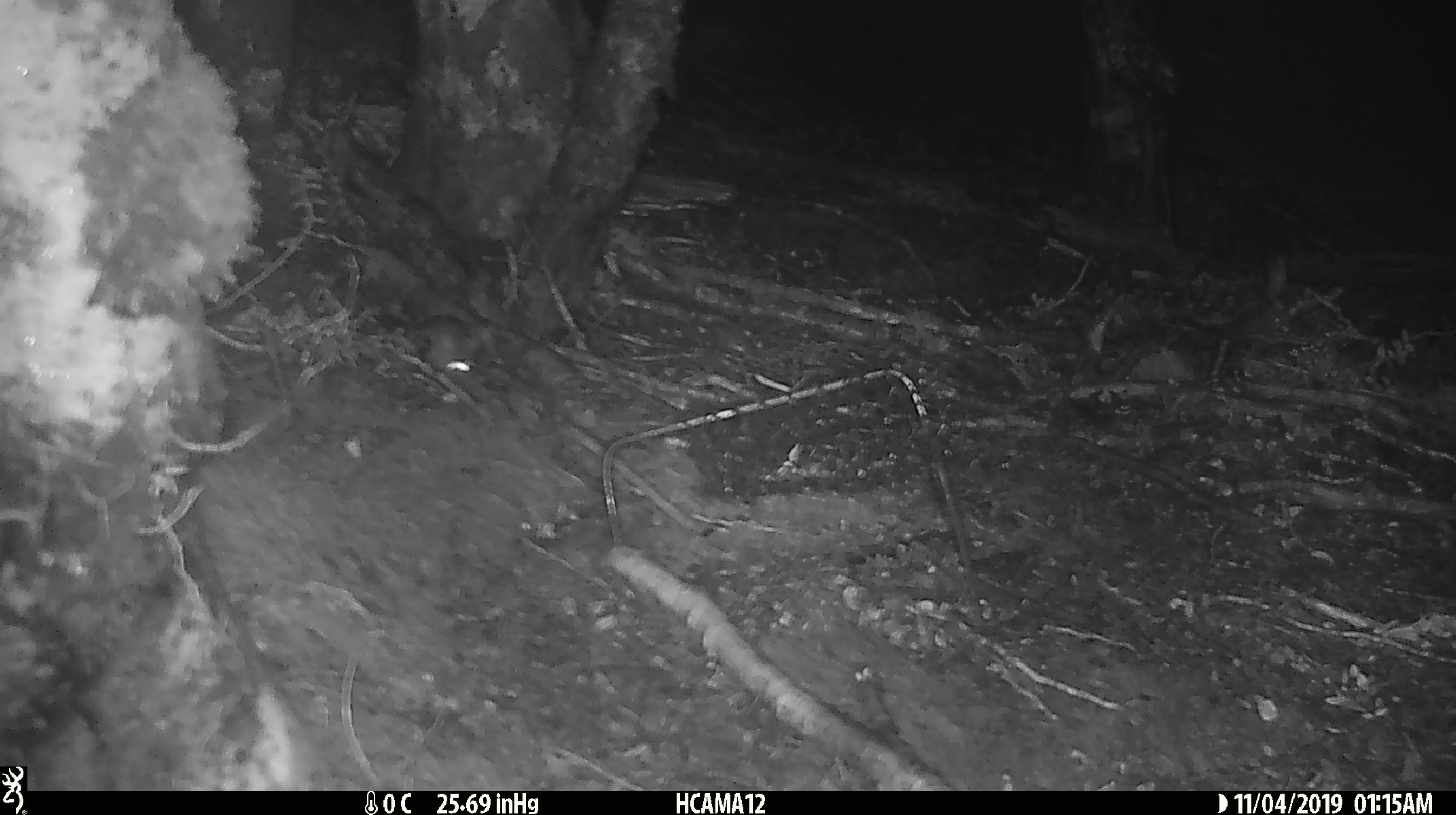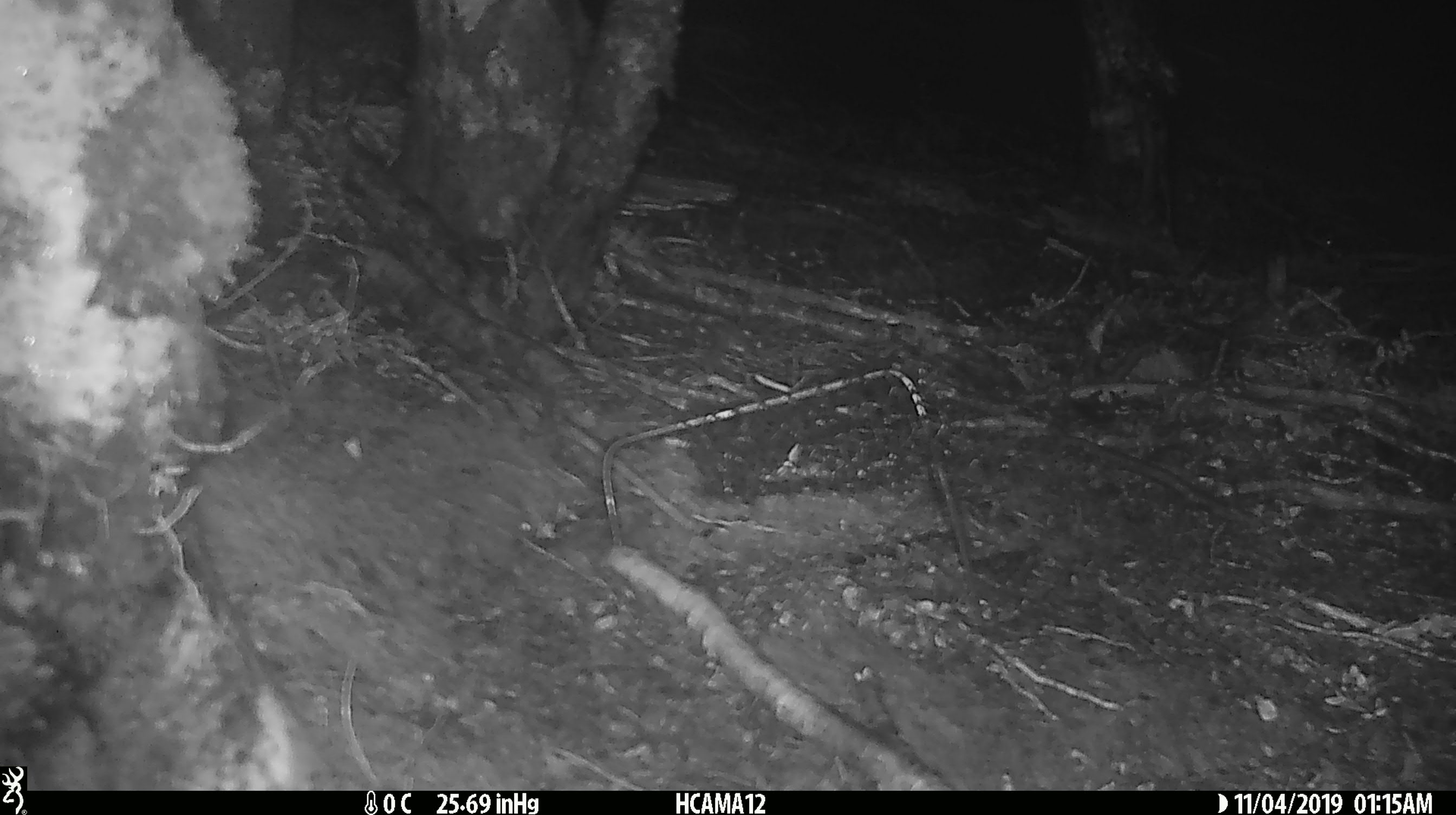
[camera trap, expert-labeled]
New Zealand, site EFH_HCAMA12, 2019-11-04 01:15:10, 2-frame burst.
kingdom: Animalia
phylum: Chordata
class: Mammalia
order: Rodentia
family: Muridae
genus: Mus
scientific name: Mus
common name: mouse